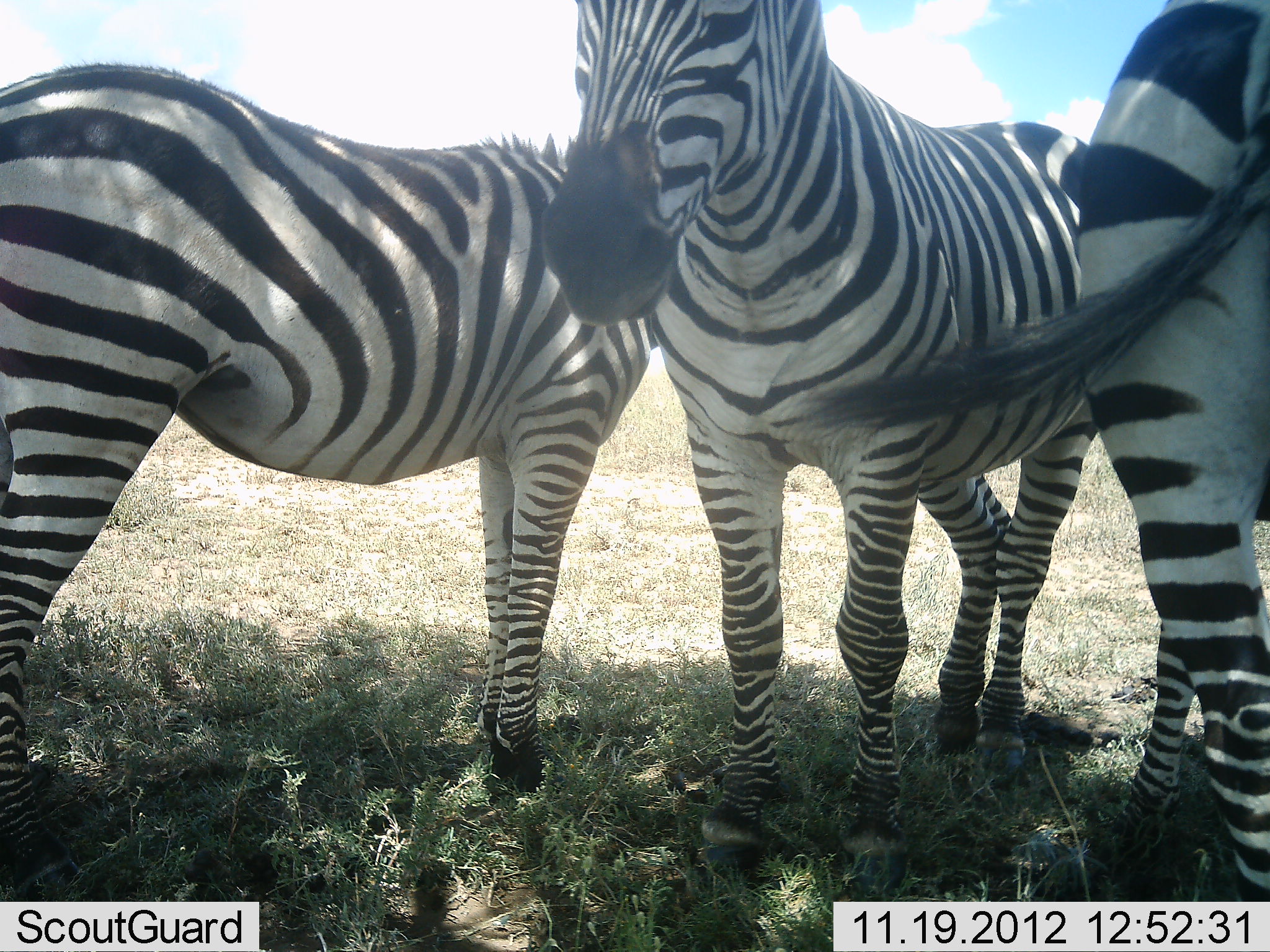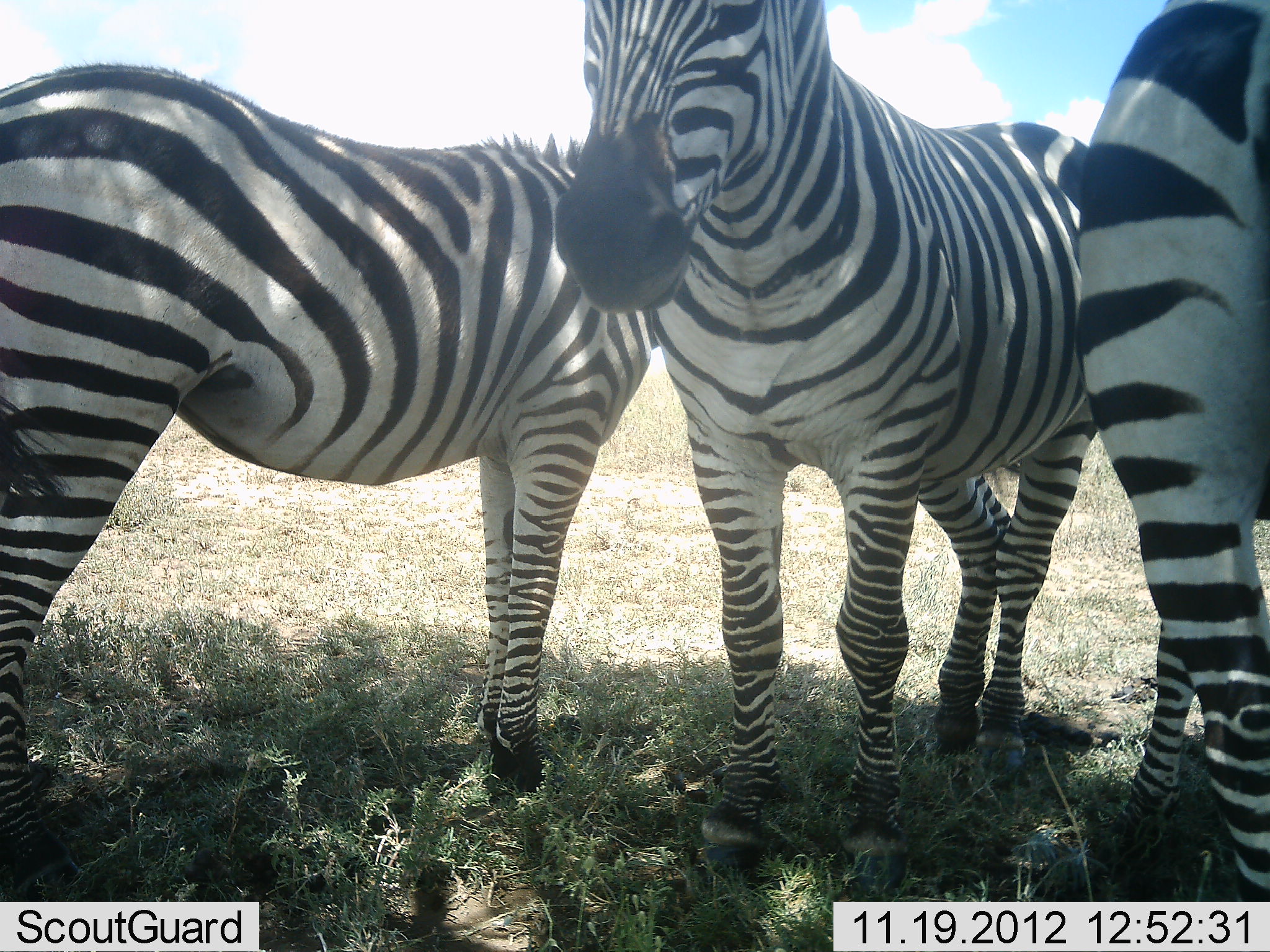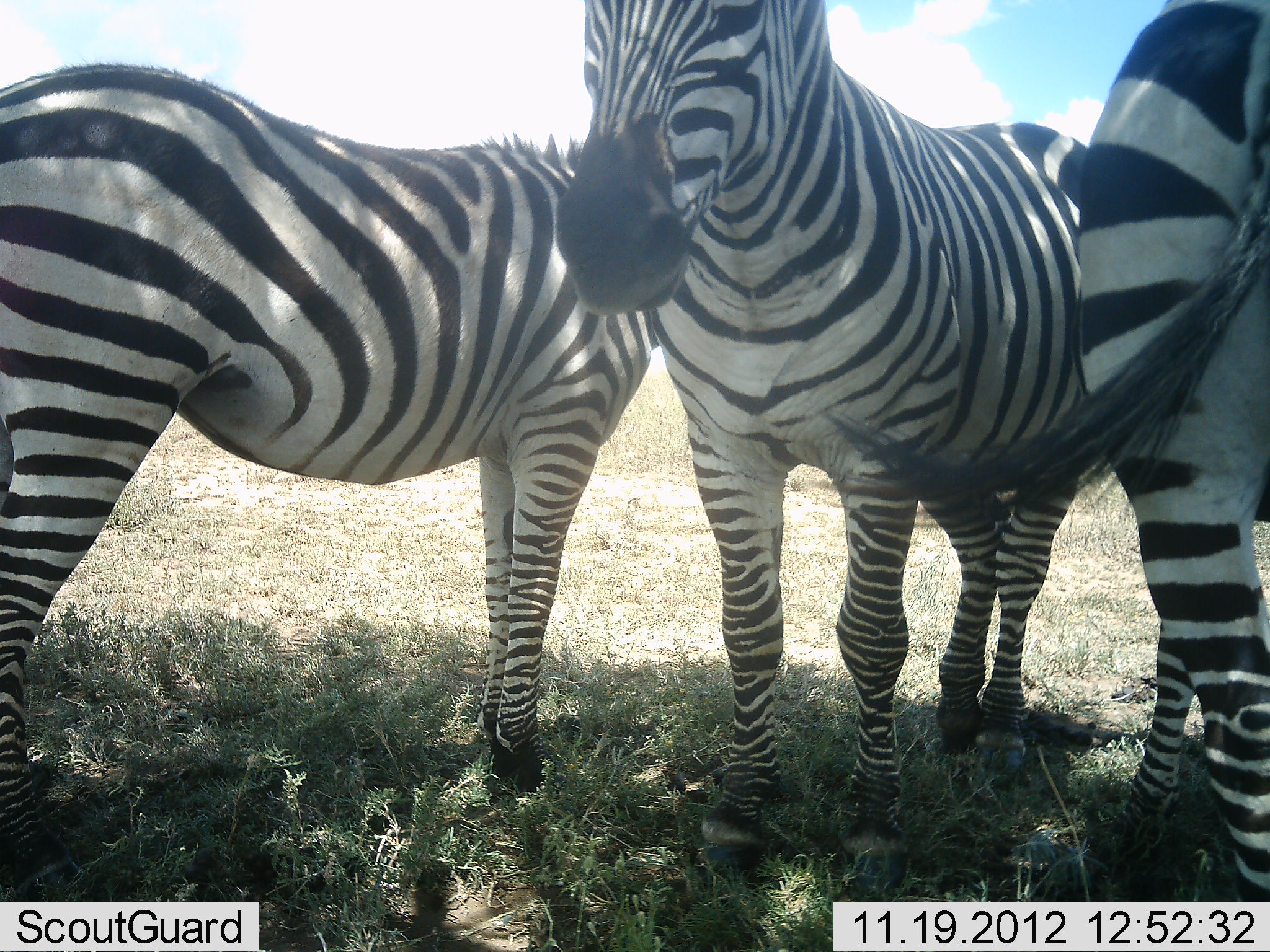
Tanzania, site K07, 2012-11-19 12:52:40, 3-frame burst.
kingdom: Animalia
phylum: Chordata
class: Mammalia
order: Perissodactyla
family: Equidae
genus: Equus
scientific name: Equus quagga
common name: plains zebra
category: zebra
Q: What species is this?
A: Zebra (plains zebra) (Equus quagga).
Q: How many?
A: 3.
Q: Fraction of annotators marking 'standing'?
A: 100%.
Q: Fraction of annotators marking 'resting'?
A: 0%.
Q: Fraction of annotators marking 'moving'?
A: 0%.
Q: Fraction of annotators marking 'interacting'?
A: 20%.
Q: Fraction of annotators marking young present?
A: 0%.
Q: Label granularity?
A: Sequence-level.